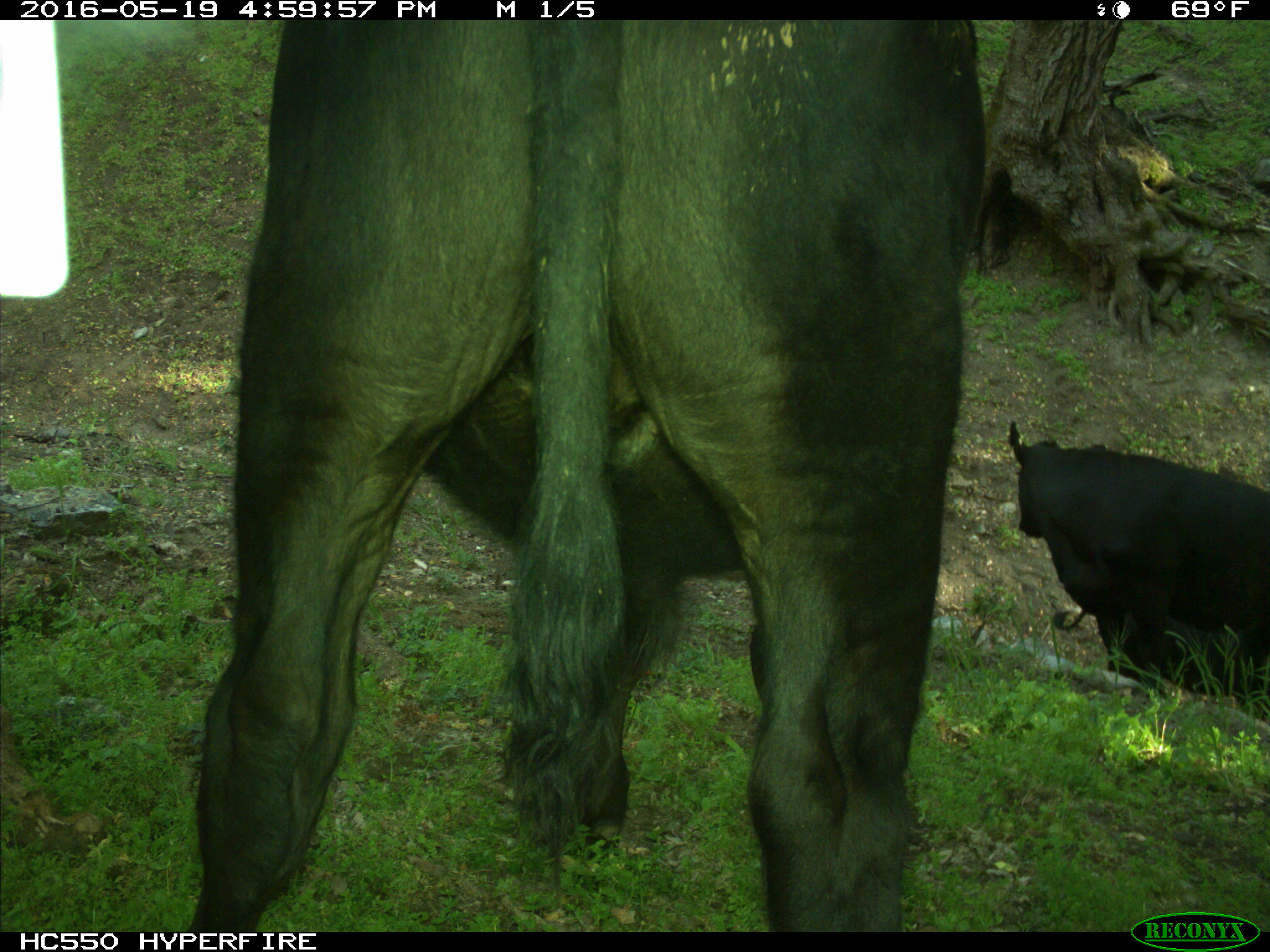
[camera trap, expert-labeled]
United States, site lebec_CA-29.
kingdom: Animalia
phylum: Chordata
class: Mammalia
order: Artiodactyla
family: Bovidae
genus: Bos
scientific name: Bos taurus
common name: domestic cow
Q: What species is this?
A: Bos taurus (domestic cow).